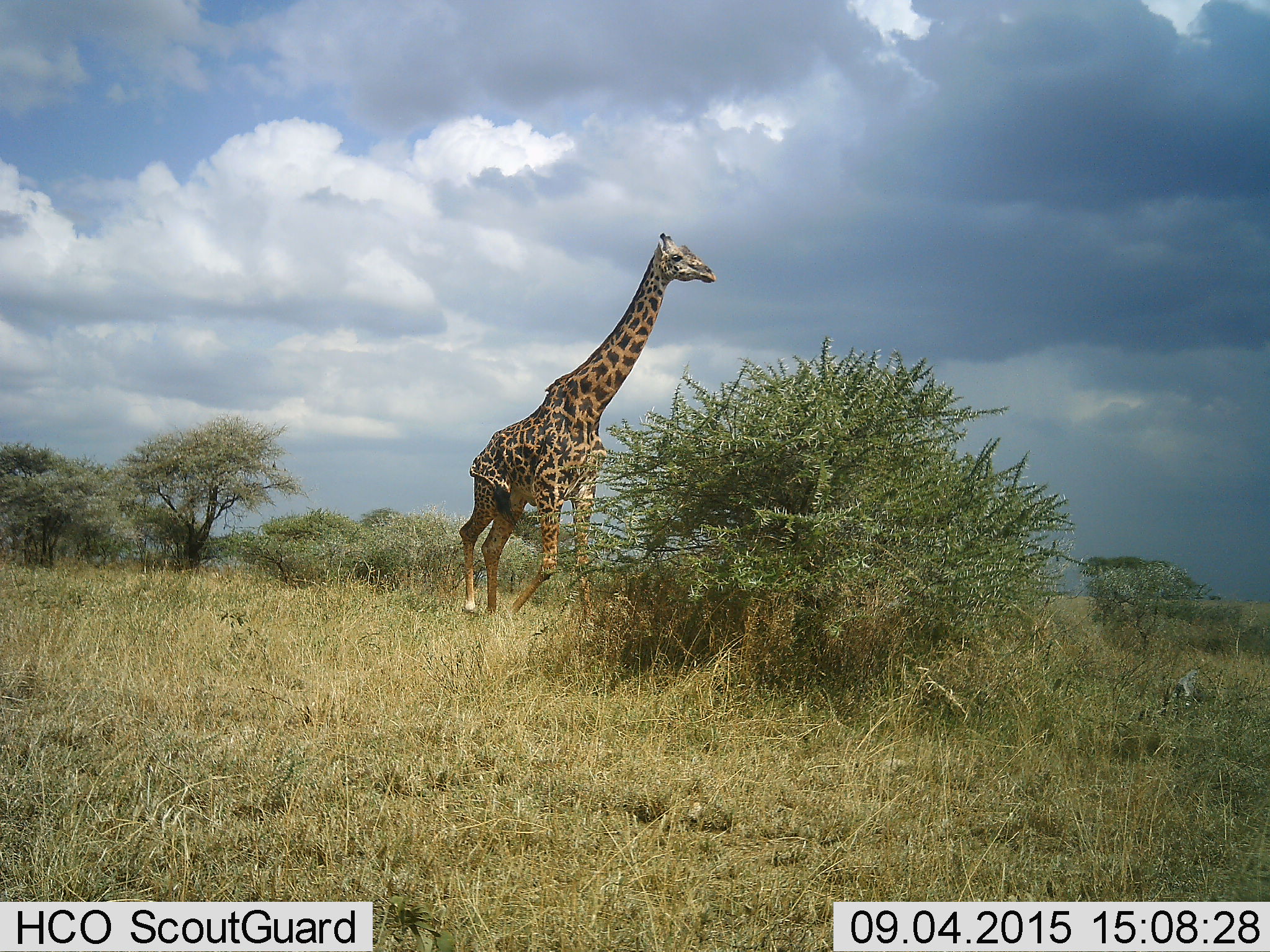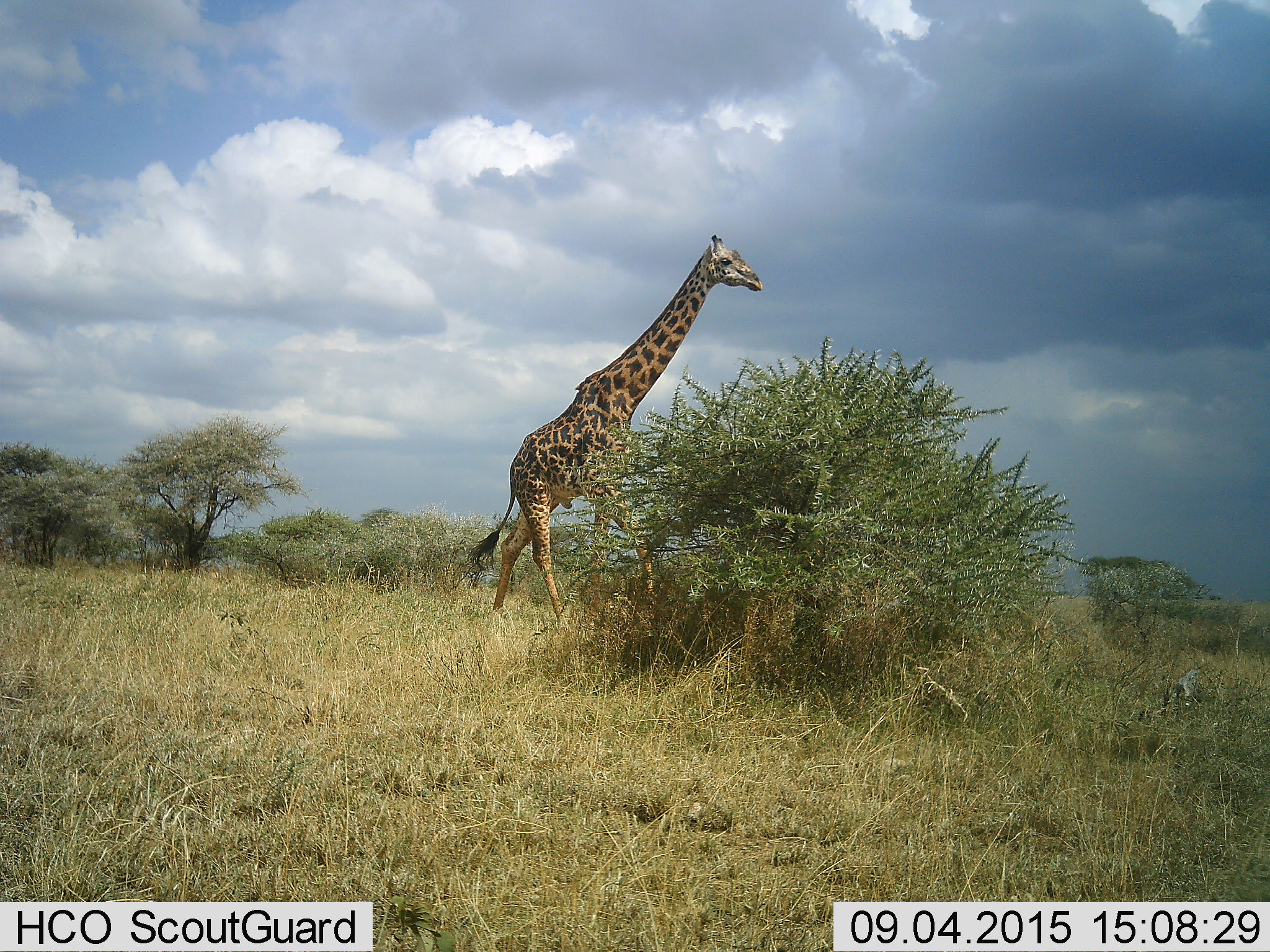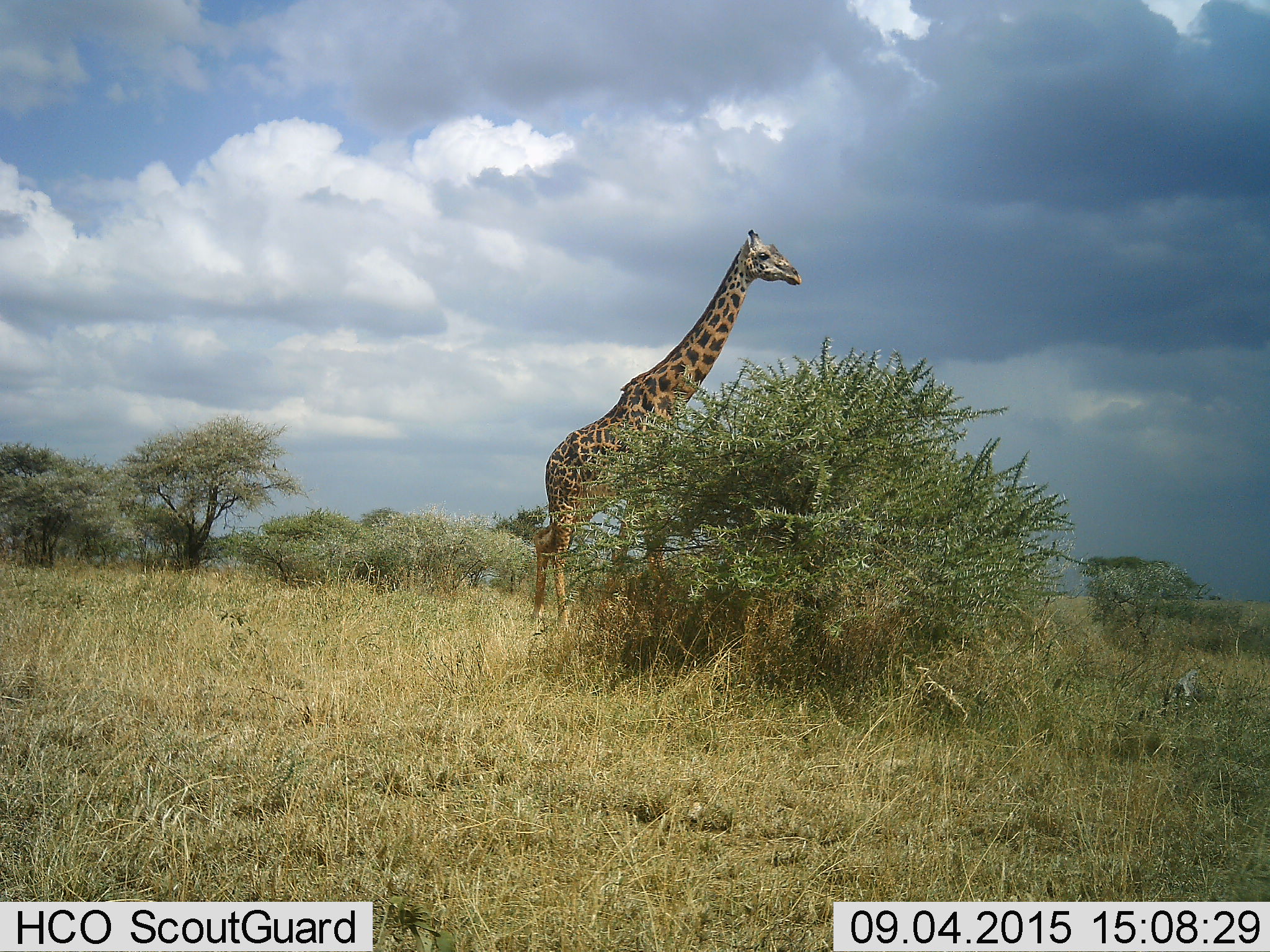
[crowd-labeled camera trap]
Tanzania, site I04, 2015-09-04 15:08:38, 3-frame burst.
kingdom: Animalia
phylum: Chordata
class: Mammalia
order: Artiodactyla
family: Giraffidae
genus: Giraffa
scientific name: Giraffa camelopardalis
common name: giraffe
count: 1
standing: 20%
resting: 0%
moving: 80%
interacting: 0%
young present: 0%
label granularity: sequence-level